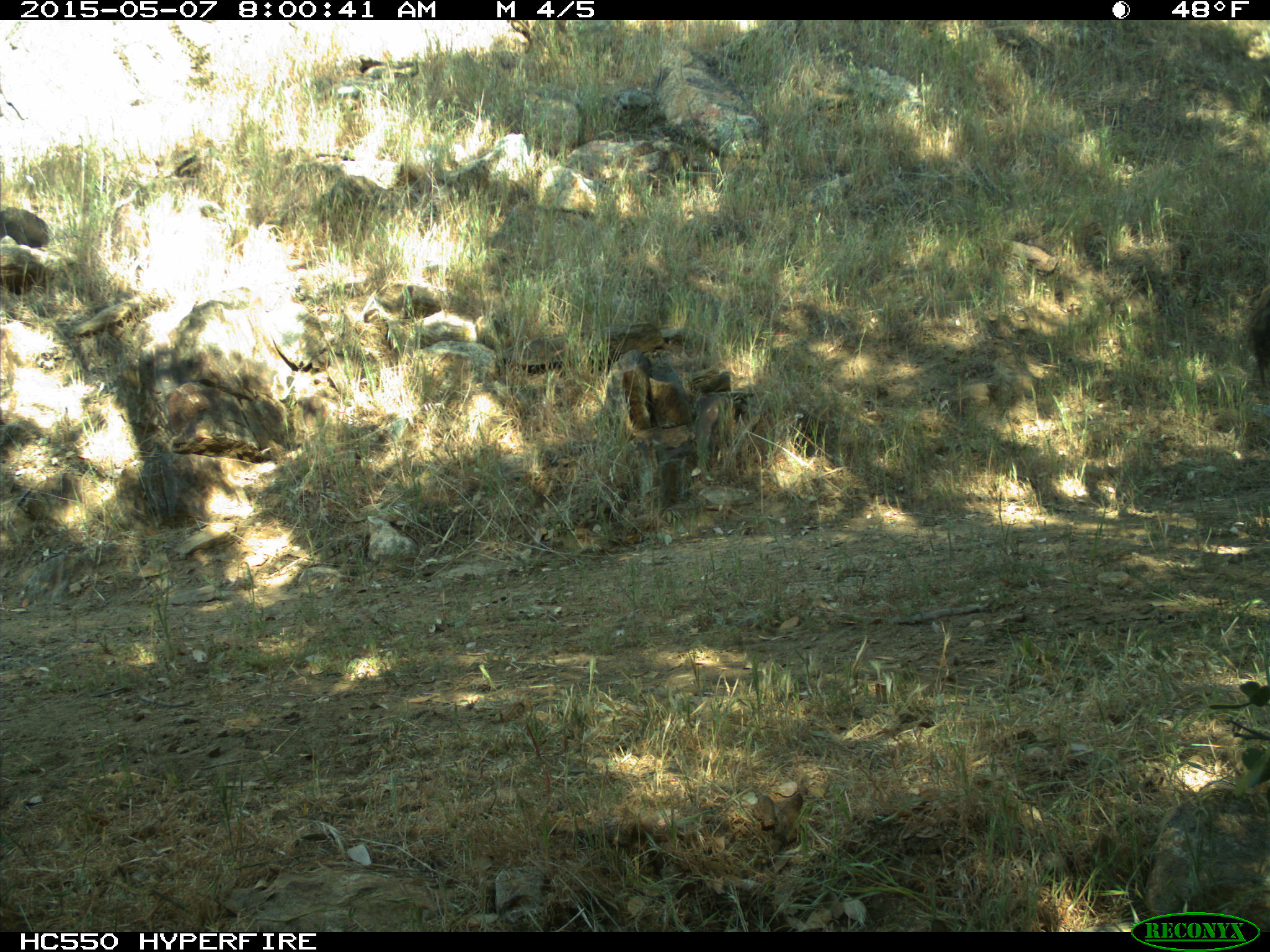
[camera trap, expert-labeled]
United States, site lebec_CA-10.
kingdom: Animalia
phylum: Chordata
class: Mammalia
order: Artiodactyla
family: Bovidae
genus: Bos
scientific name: Bos taurus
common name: domestic cow